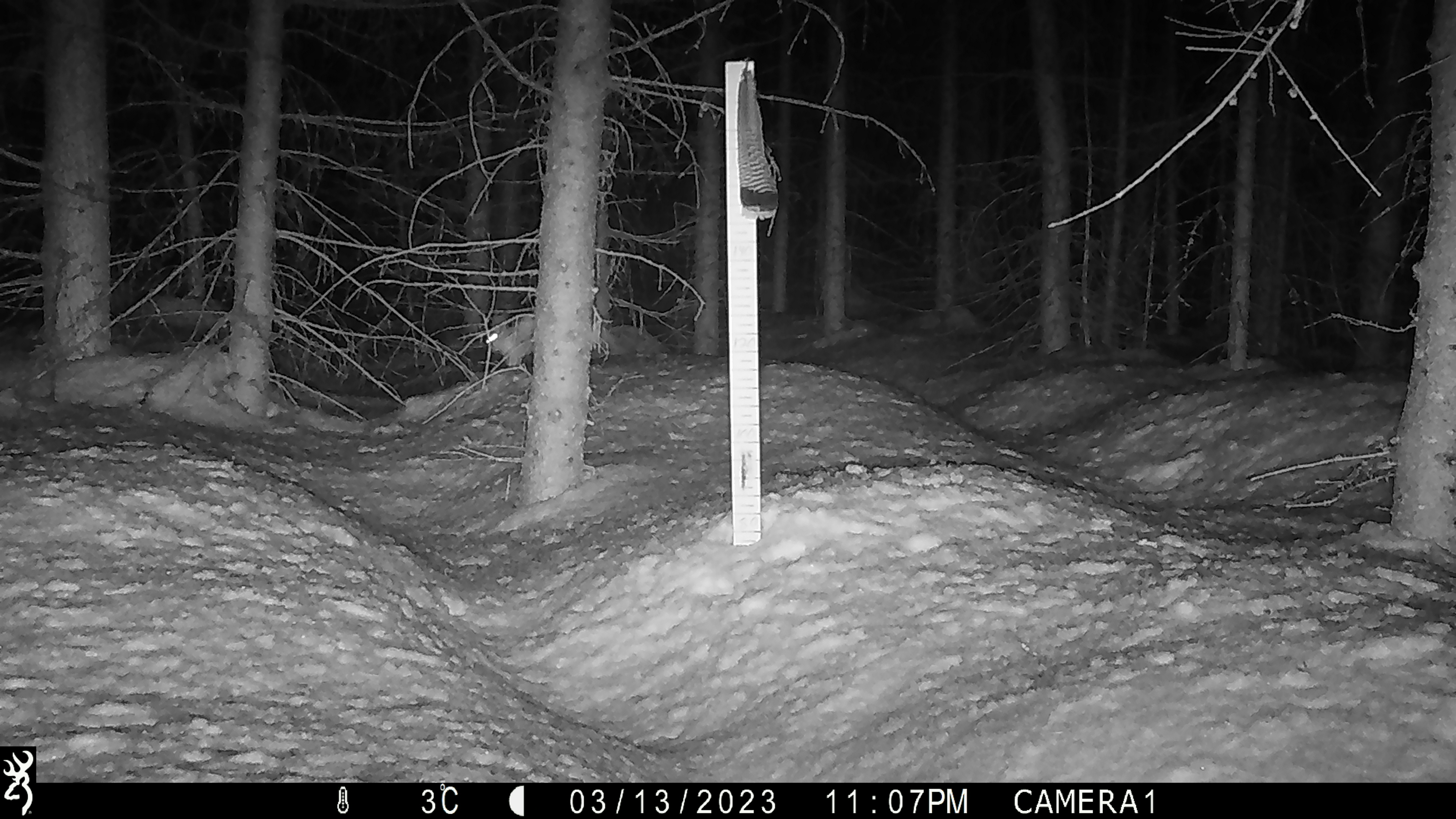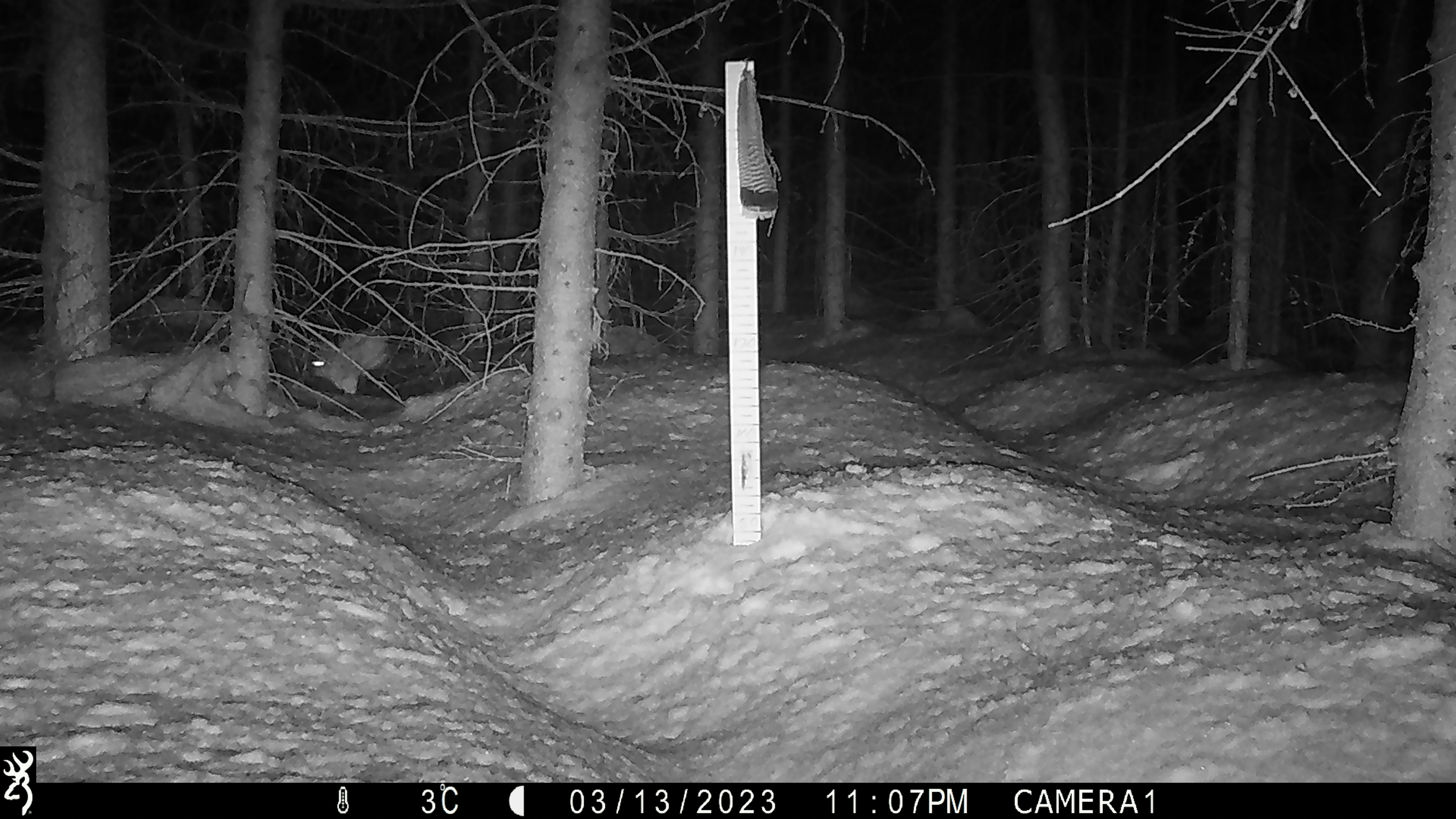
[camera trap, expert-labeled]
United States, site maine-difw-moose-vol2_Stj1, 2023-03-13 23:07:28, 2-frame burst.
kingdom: Animalia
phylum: Chordata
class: Mammalia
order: Lagomorpha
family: Leporidae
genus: Lepus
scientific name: Lepus americanus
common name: snowshoe hare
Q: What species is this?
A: Snowshoe hare (Lepus americanus).